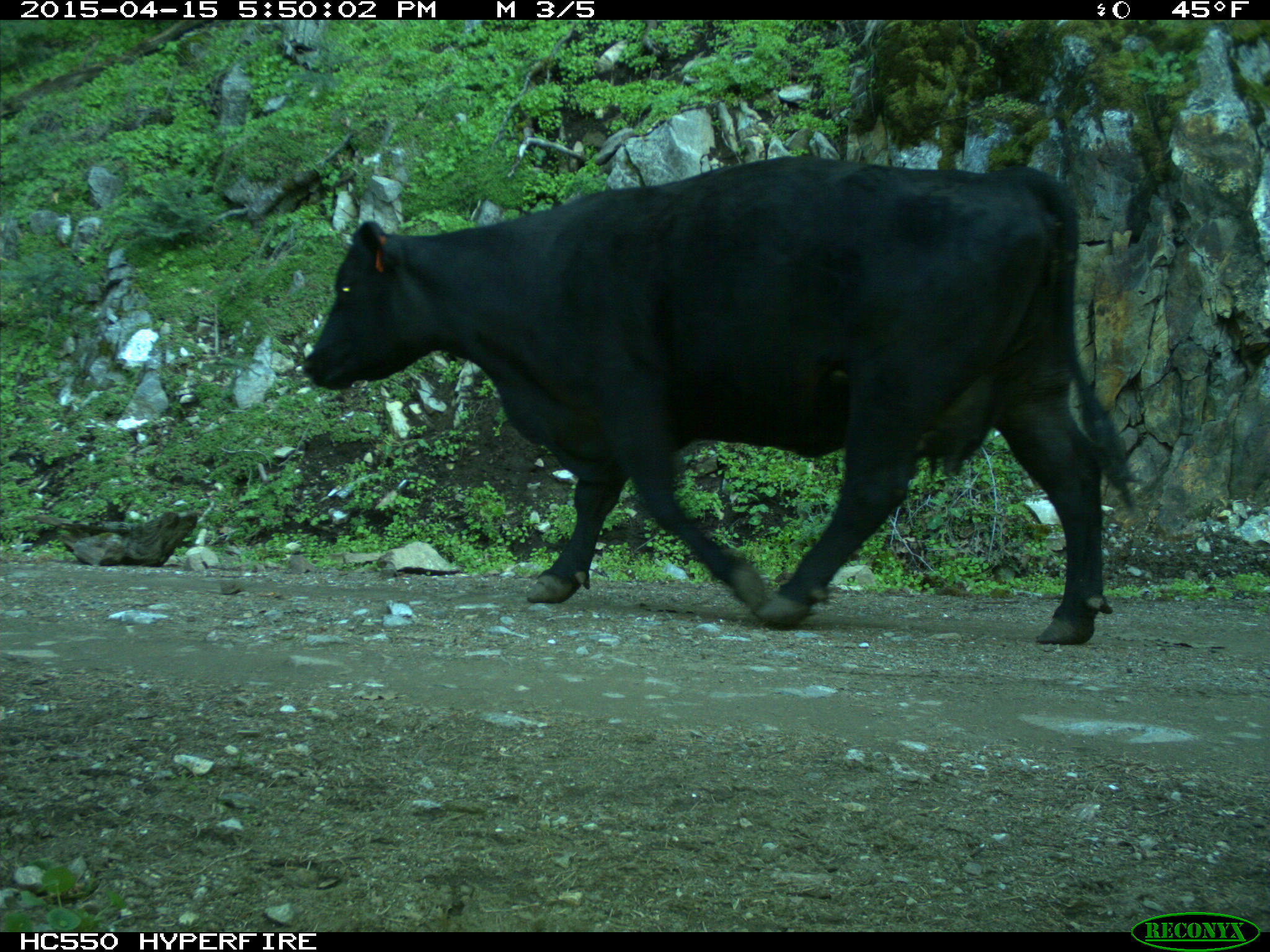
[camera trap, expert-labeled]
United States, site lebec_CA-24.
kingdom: Animalia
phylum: Chordata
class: Mammalia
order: Artiodactyla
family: Bovidae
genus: Bos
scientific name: Bos taurus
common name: domestic cow